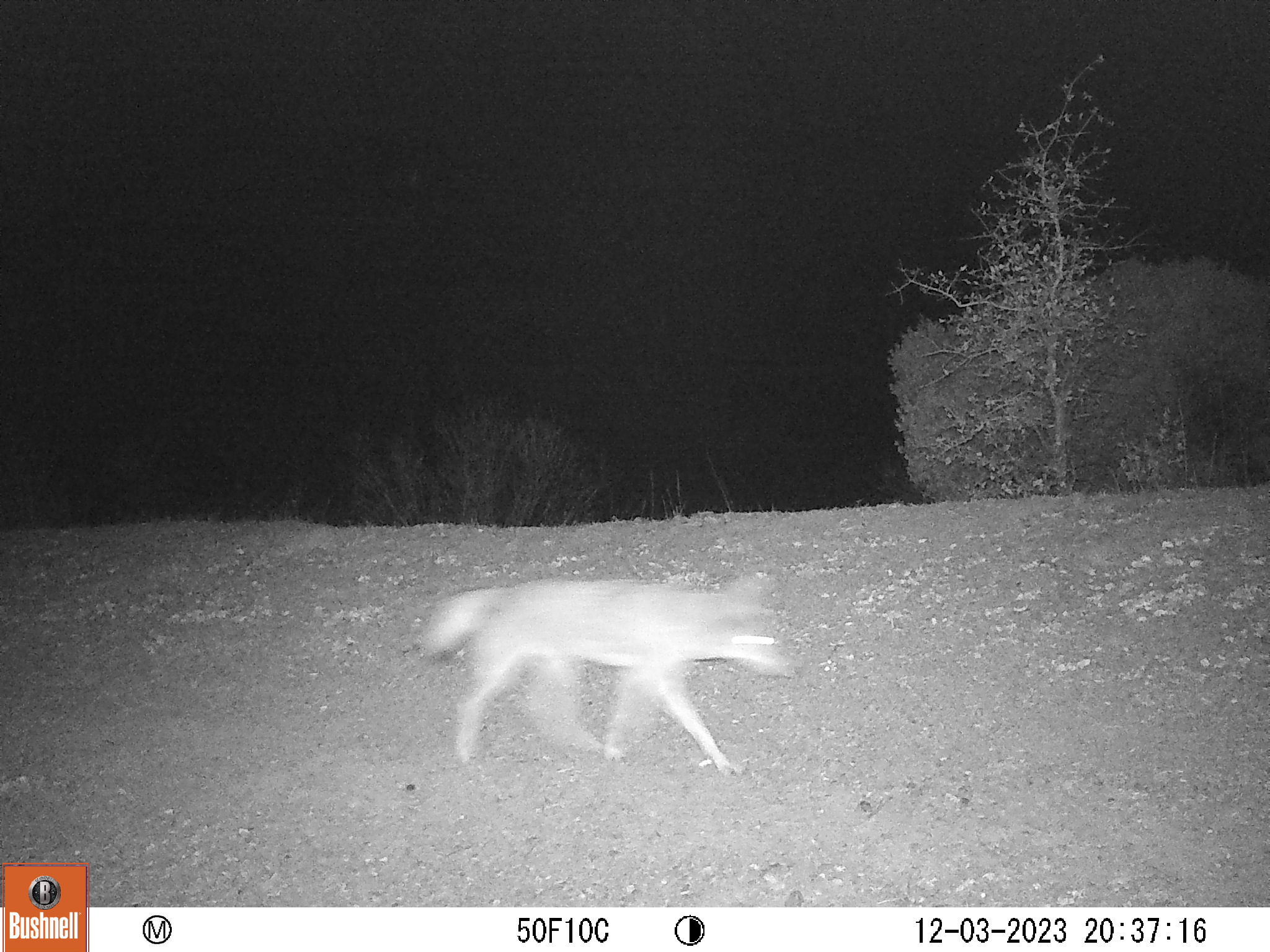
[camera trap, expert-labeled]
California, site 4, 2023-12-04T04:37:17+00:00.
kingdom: Animalia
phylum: Chordata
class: Mammalia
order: Carnivora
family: Canidae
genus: Canis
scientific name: Canis latrans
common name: coyote